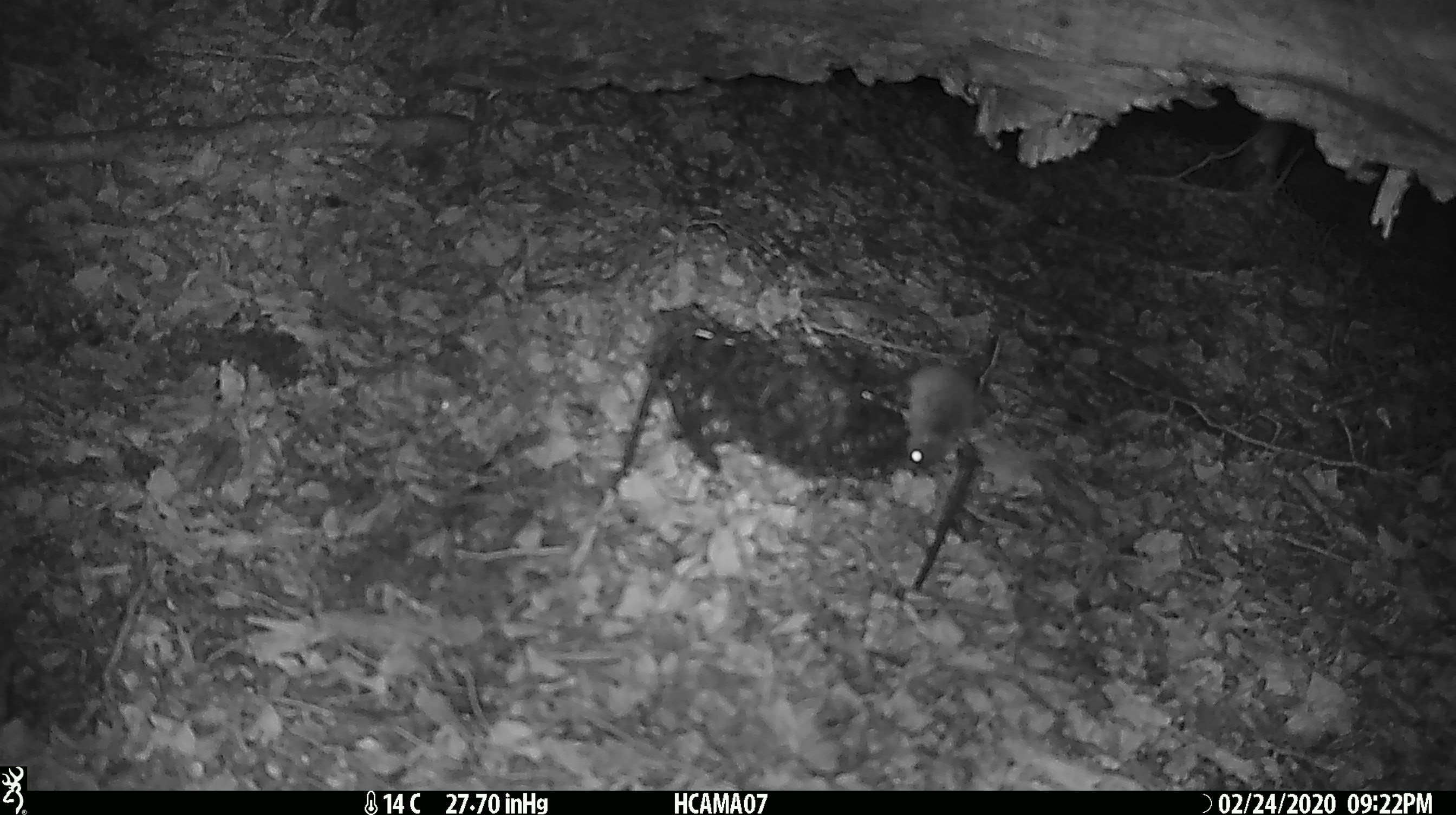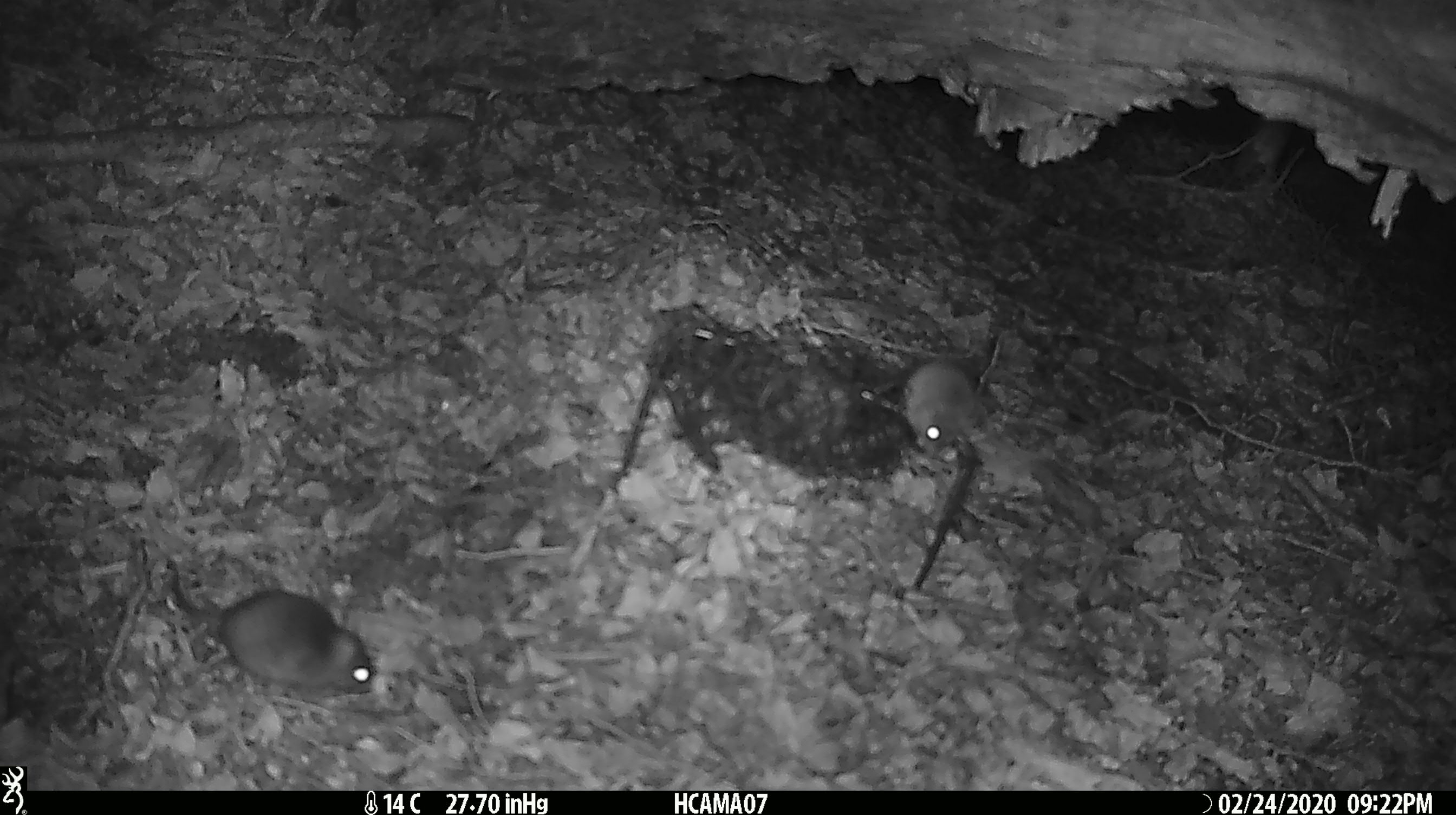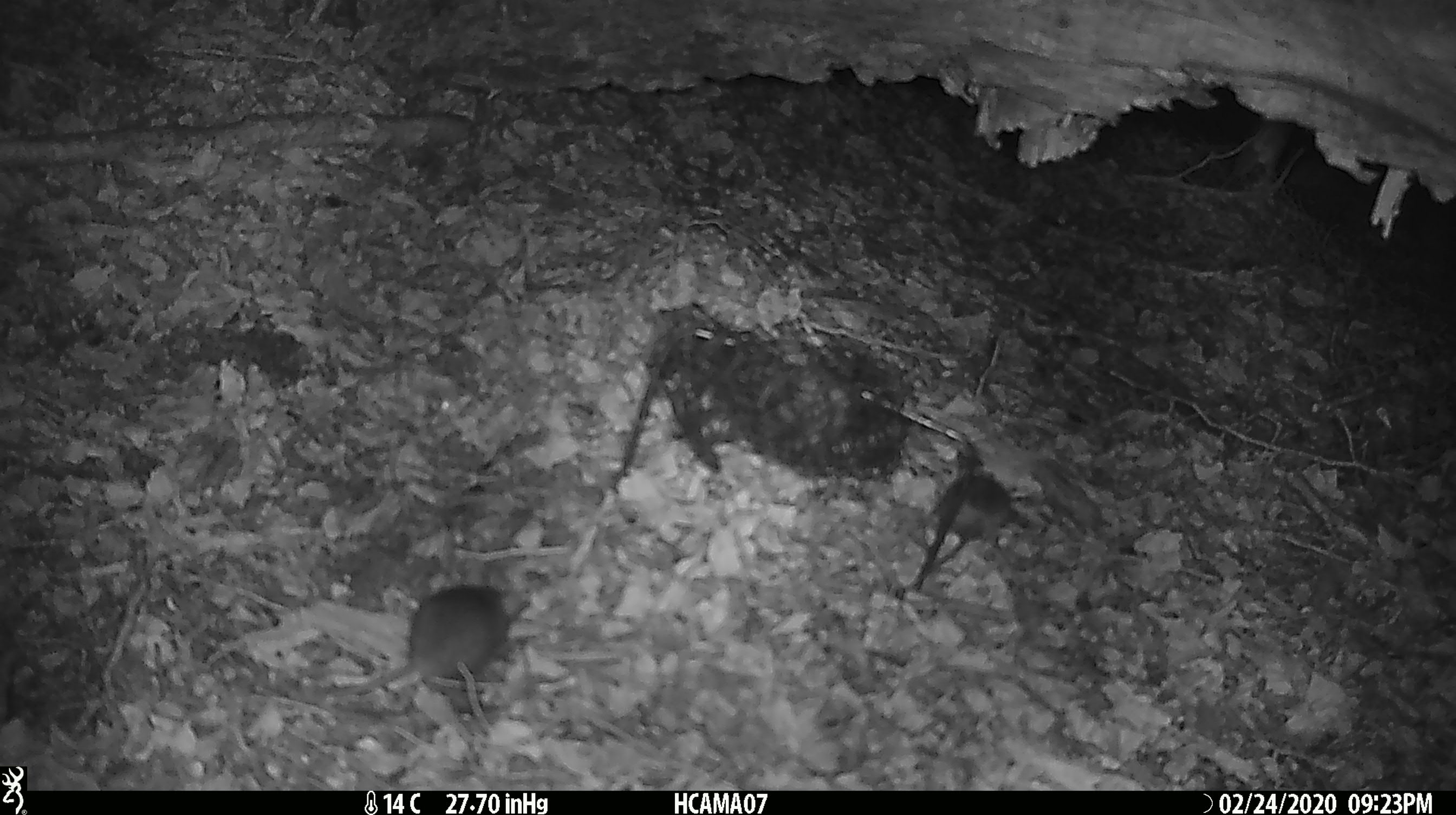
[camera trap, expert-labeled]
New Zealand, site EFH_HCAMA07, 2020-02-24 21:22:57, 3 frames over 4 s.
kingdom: Animalia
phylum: Chordata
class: Mammalia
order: Rodentia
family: Muridae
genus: Mus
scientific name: Mus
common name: mouse